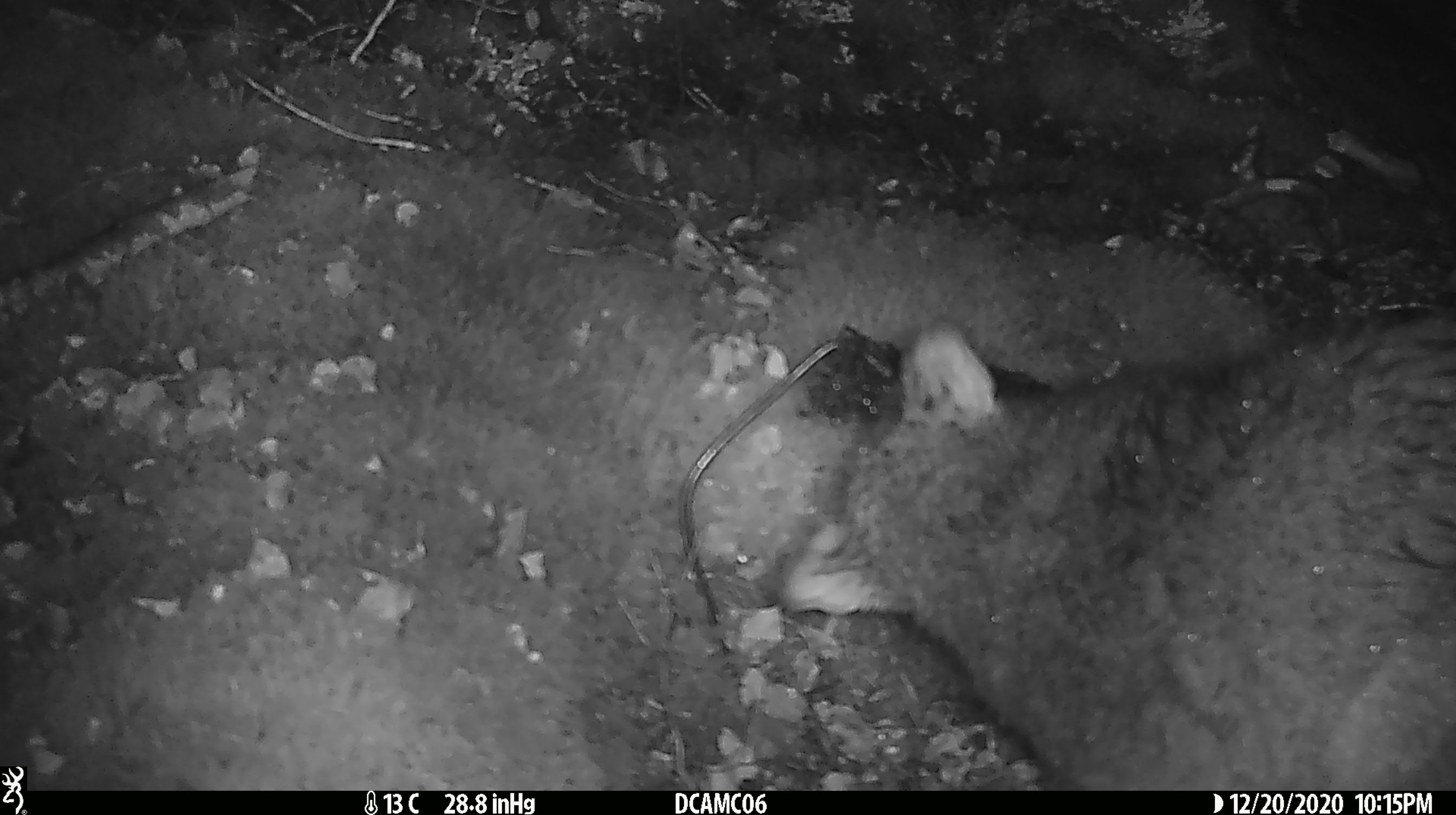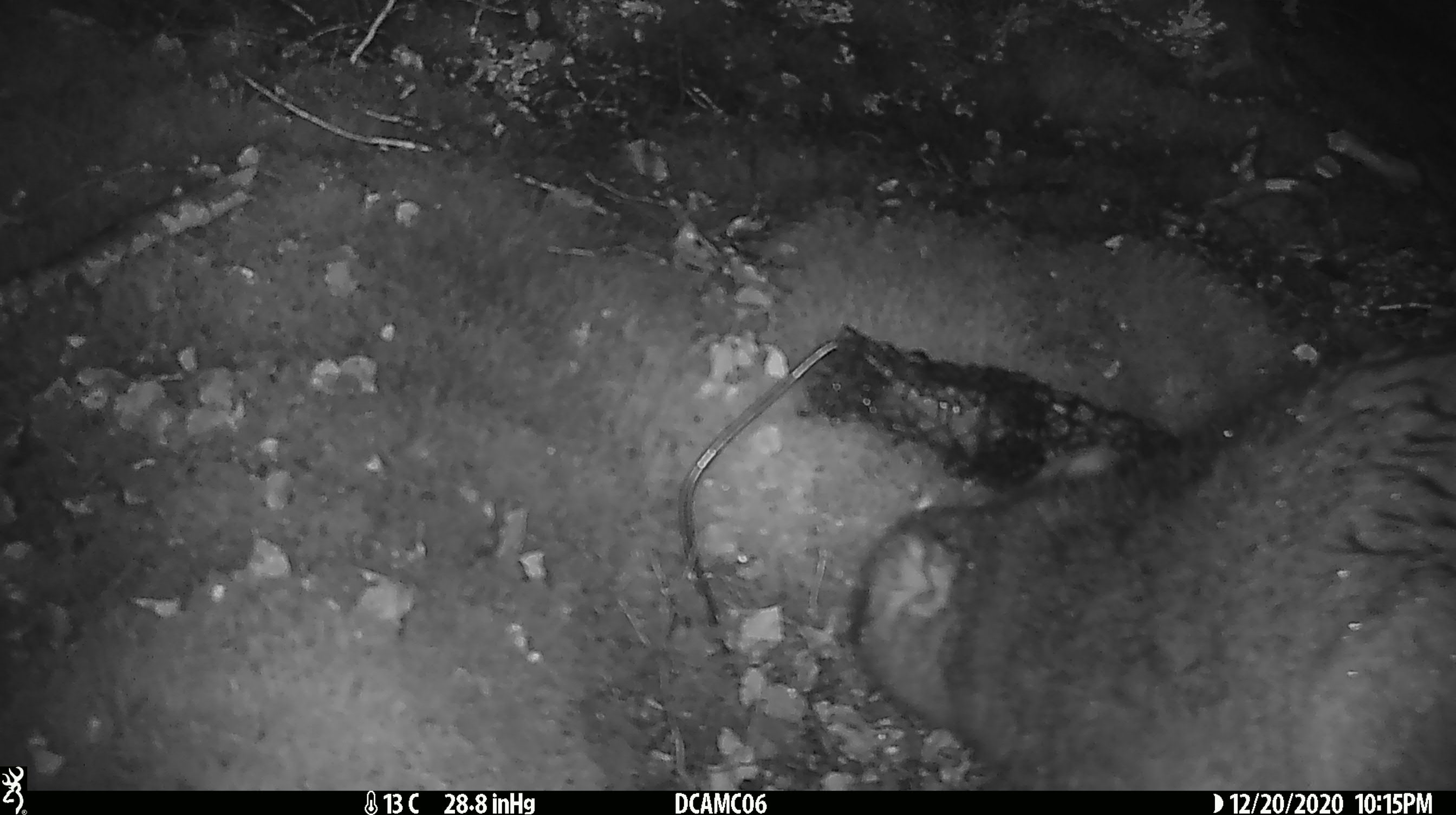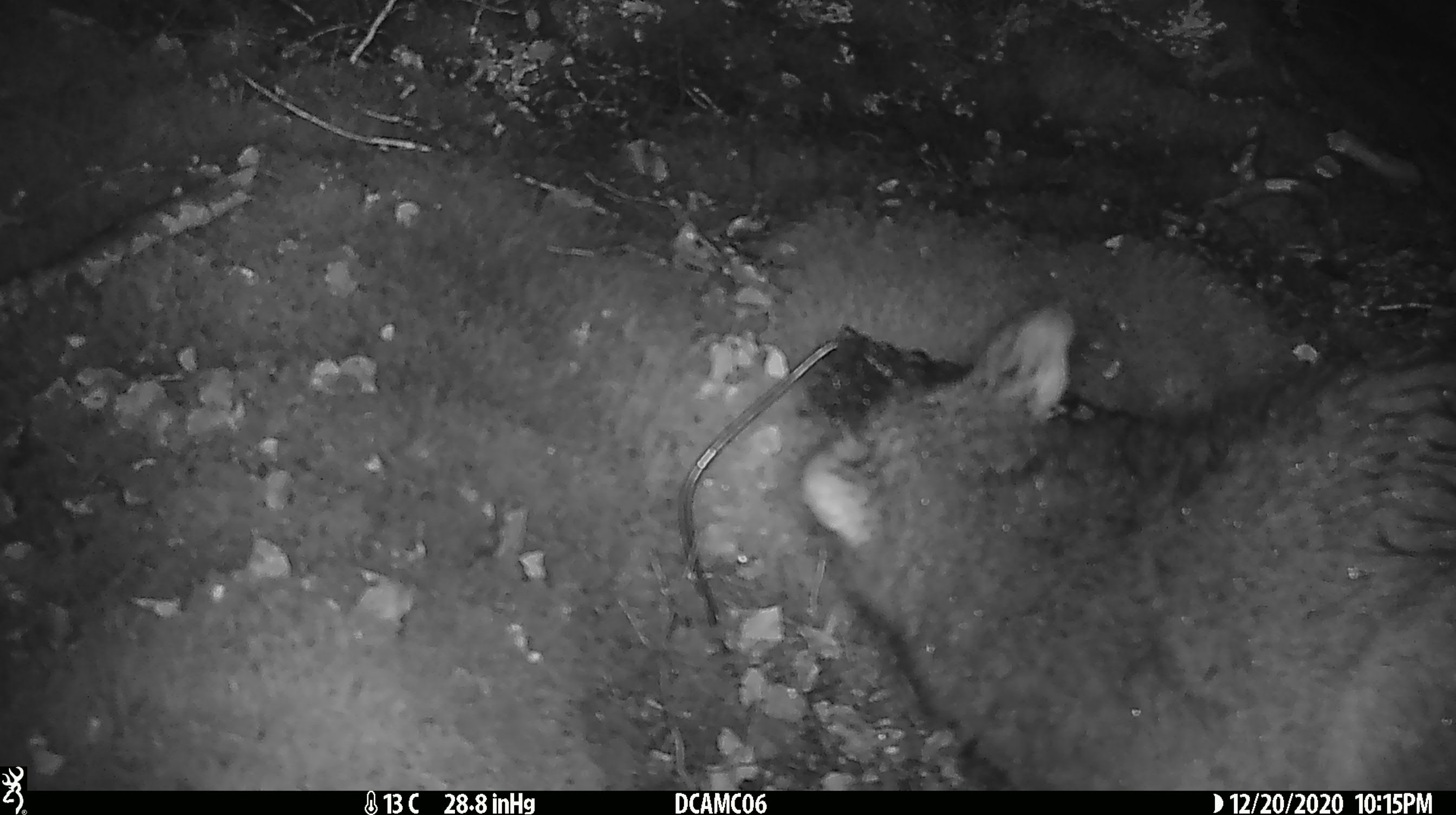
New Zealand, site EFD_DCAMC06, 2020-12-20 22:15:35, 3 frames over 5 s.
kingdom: Animalia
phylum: Chordata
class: Mammalia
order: Diprotodontia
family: Phalangeridae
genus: Trichosurus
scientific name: Trichosurus vulpecula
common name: common brushtail possum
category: possum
Possum (common brushtail possum) (Trichosurus vulpecula).